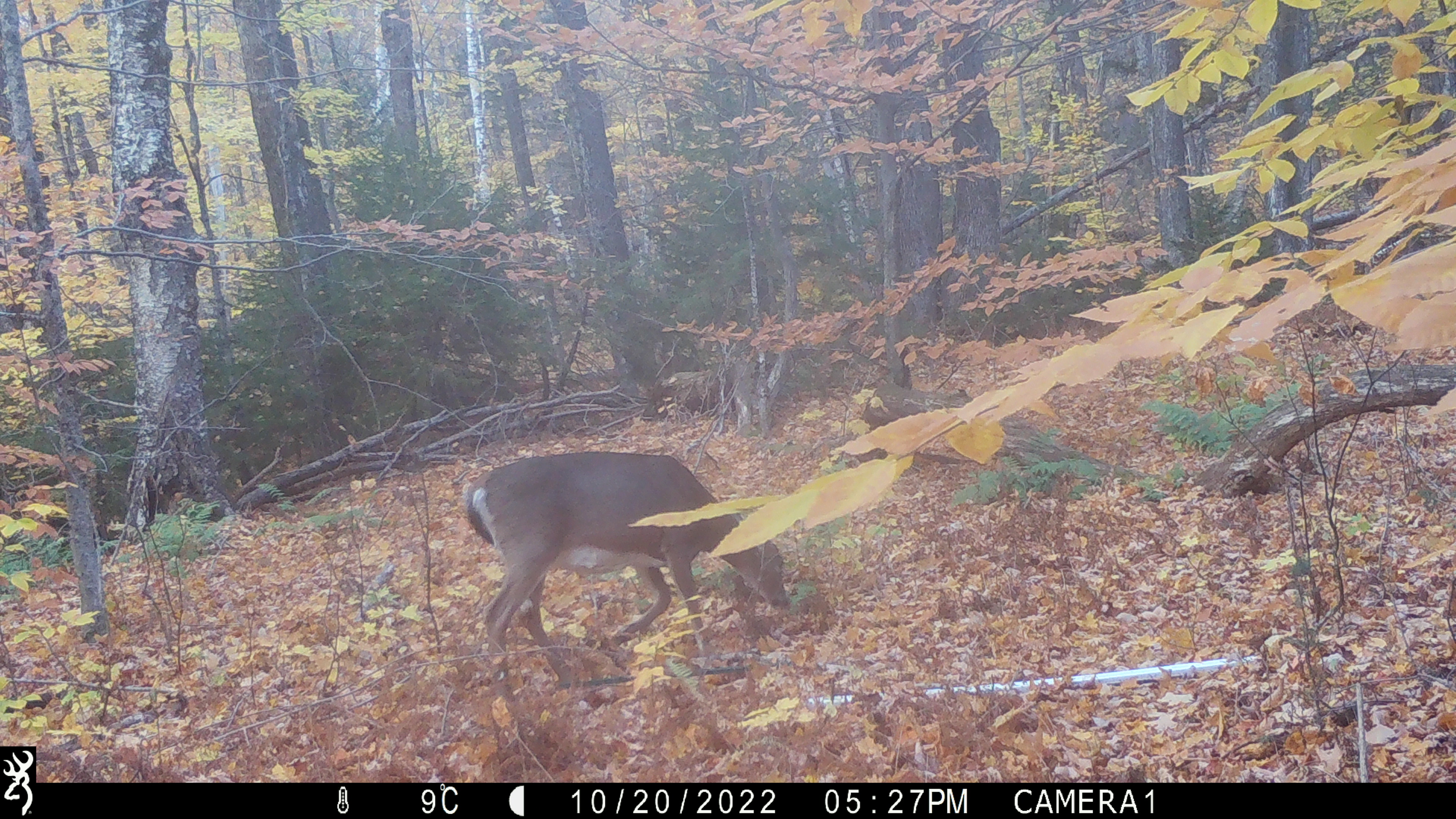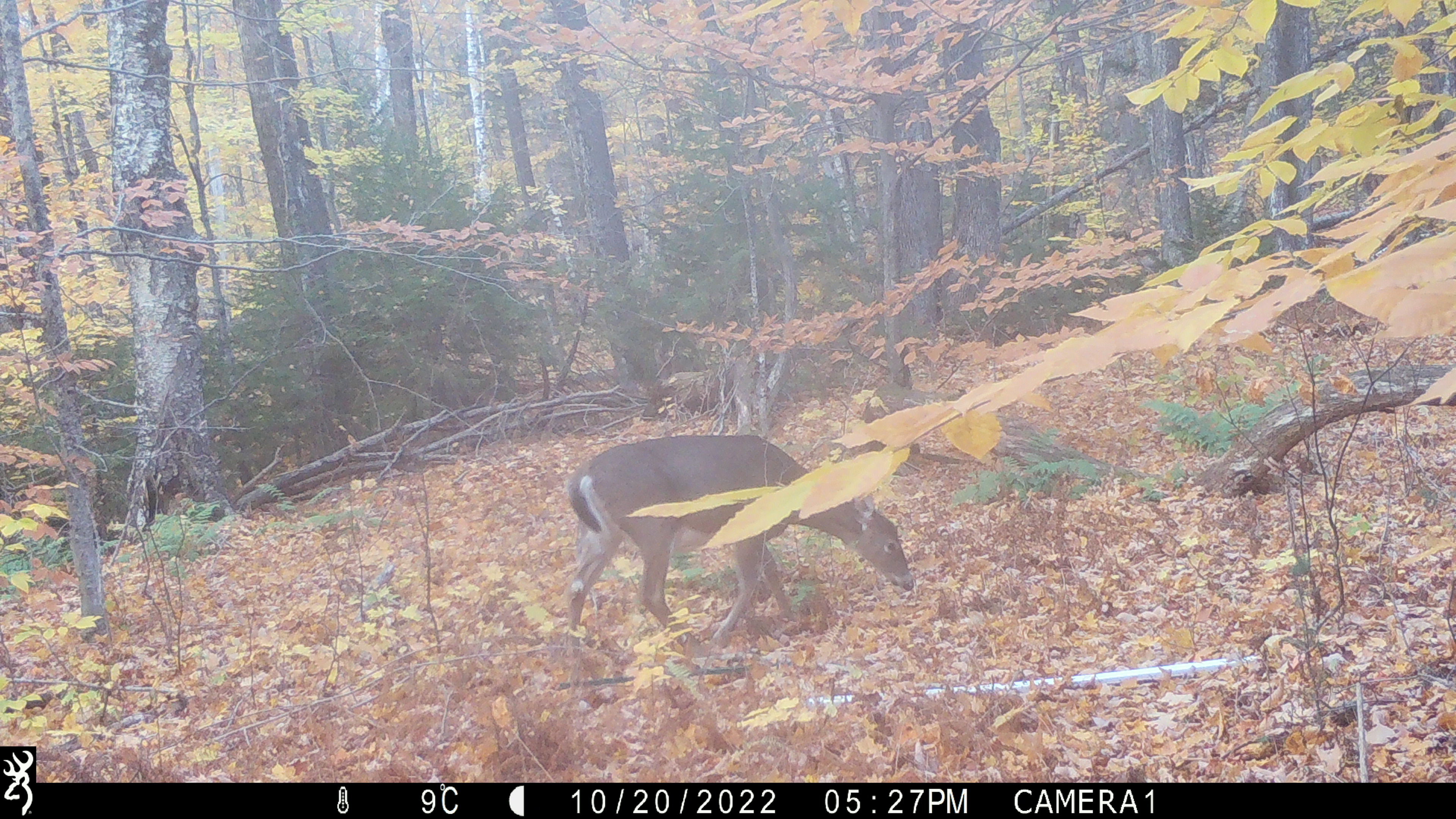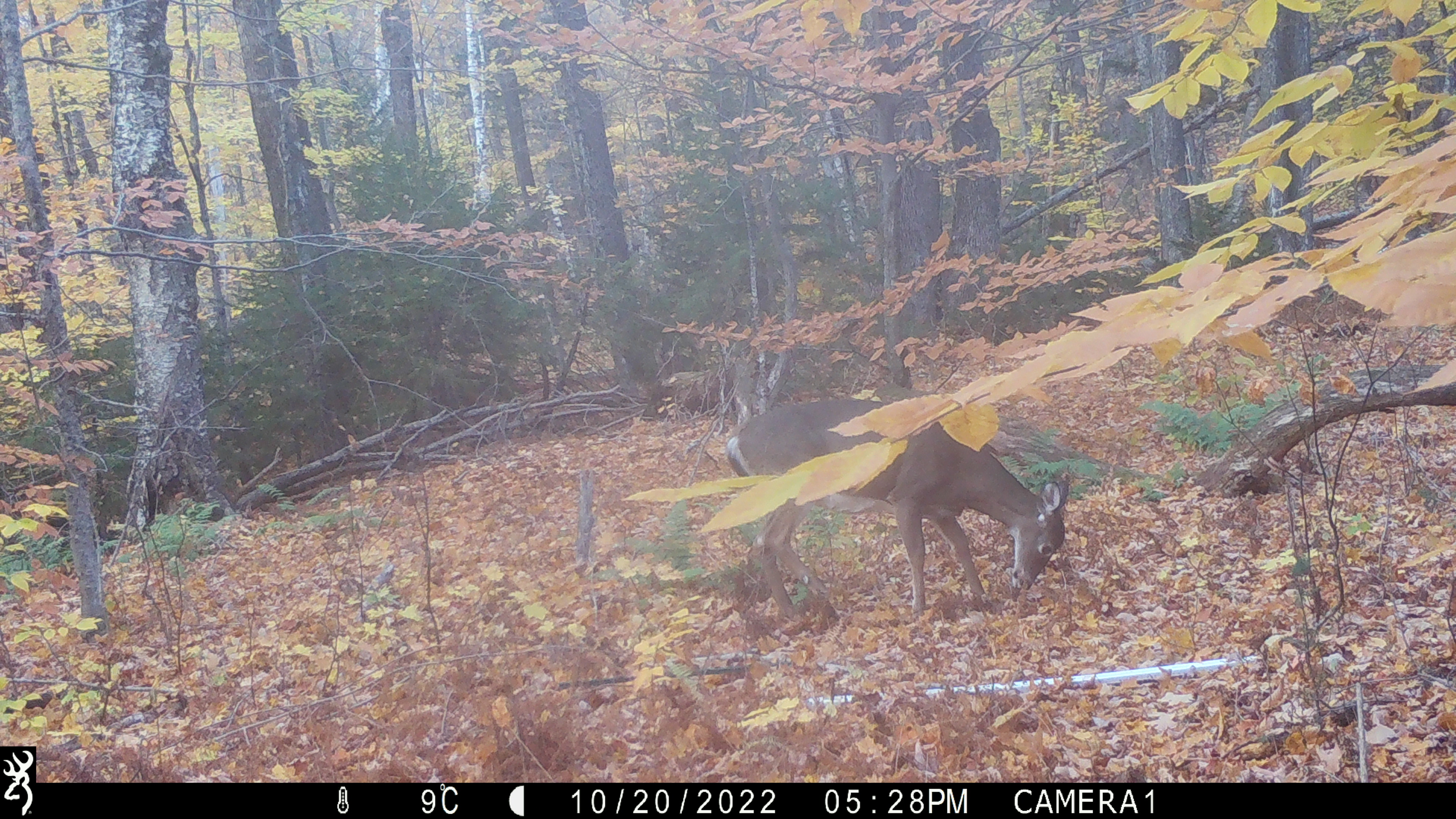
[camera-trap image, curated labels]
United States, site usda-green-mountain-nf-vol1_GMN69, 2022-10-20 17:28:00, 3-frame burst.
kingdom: Animalia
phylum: Chordata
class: Mammalia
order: Artiodactyla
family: Cervidae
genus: Odocoileus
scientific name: Odocoileus virginianus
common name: white-tailed deer